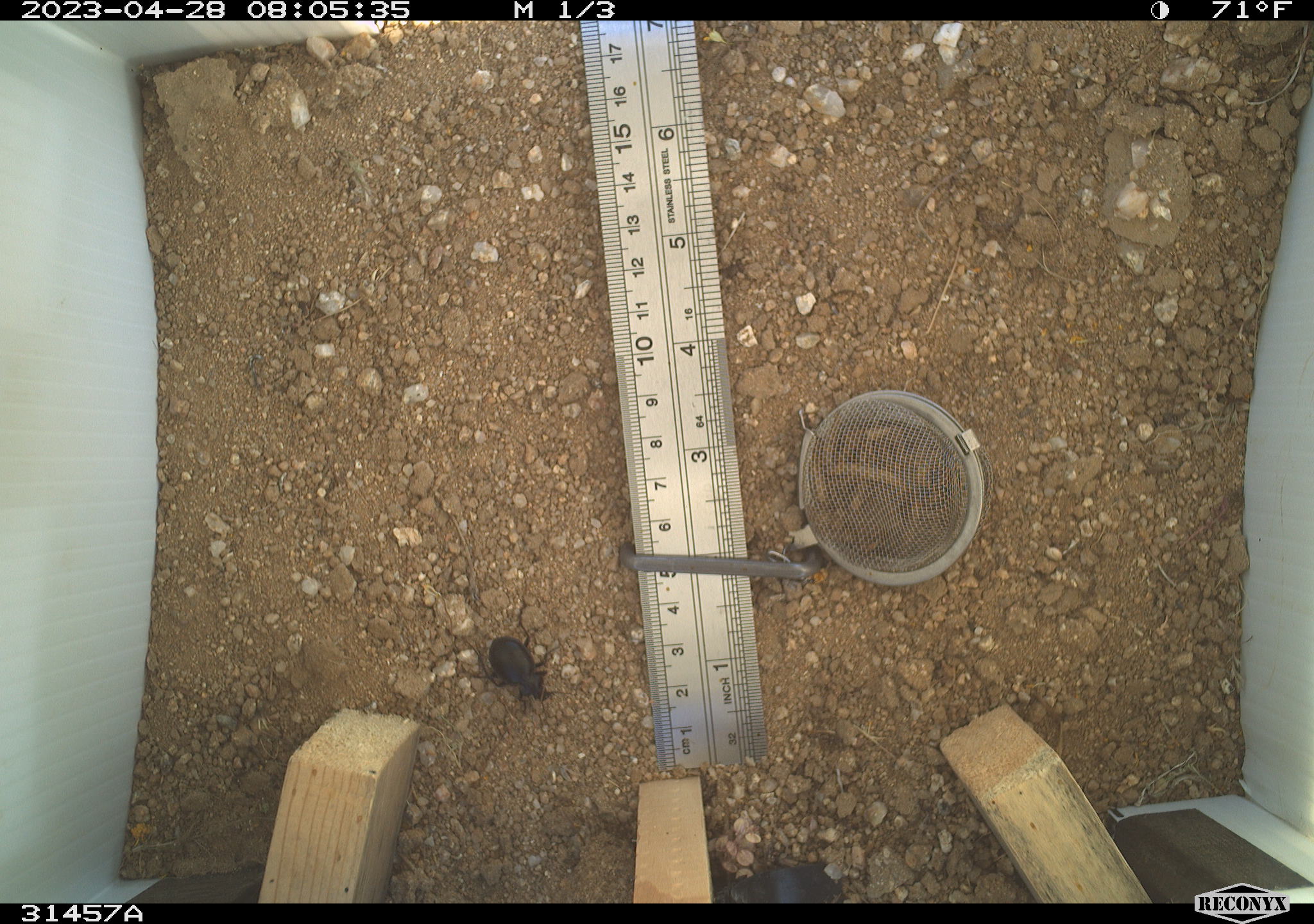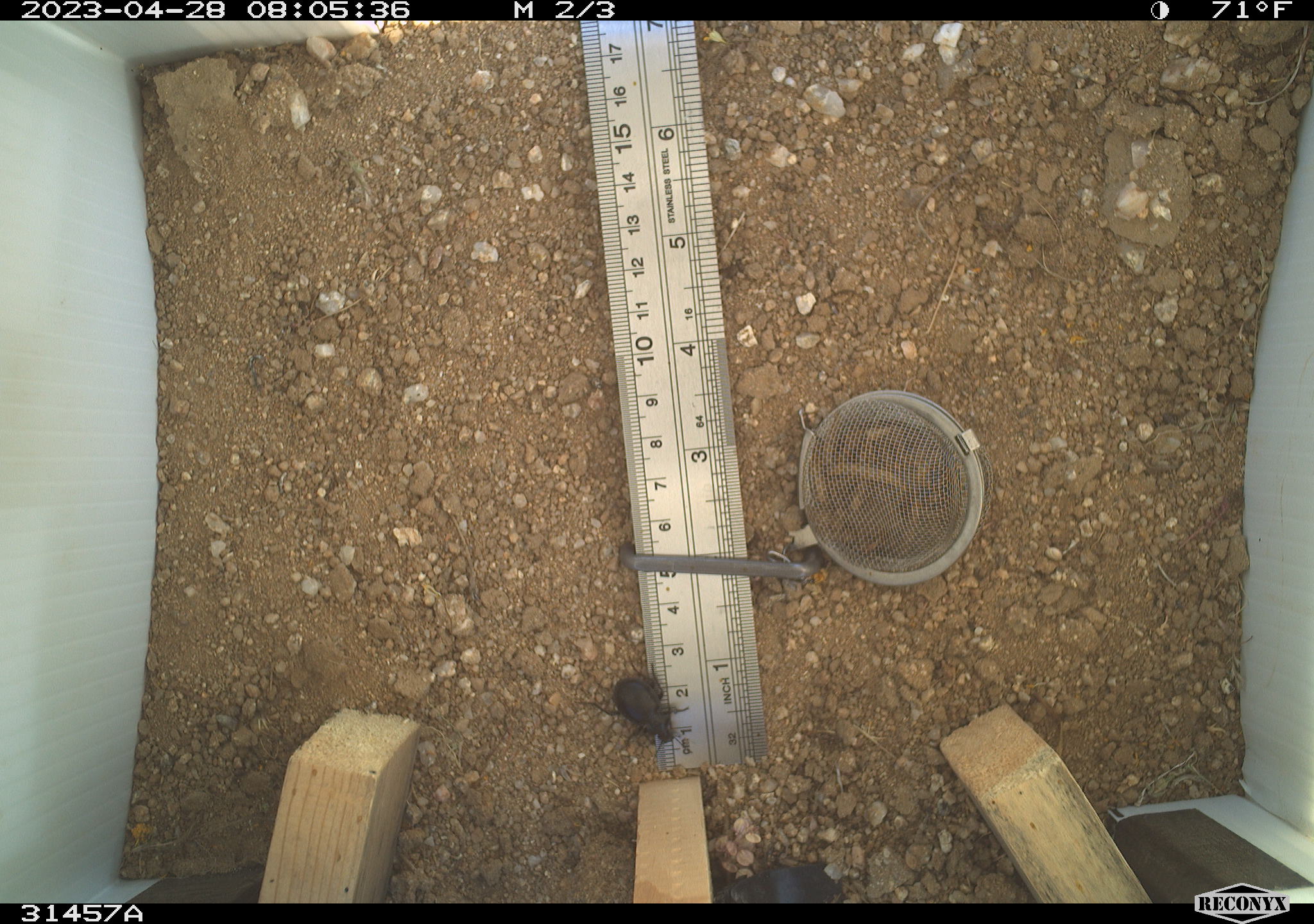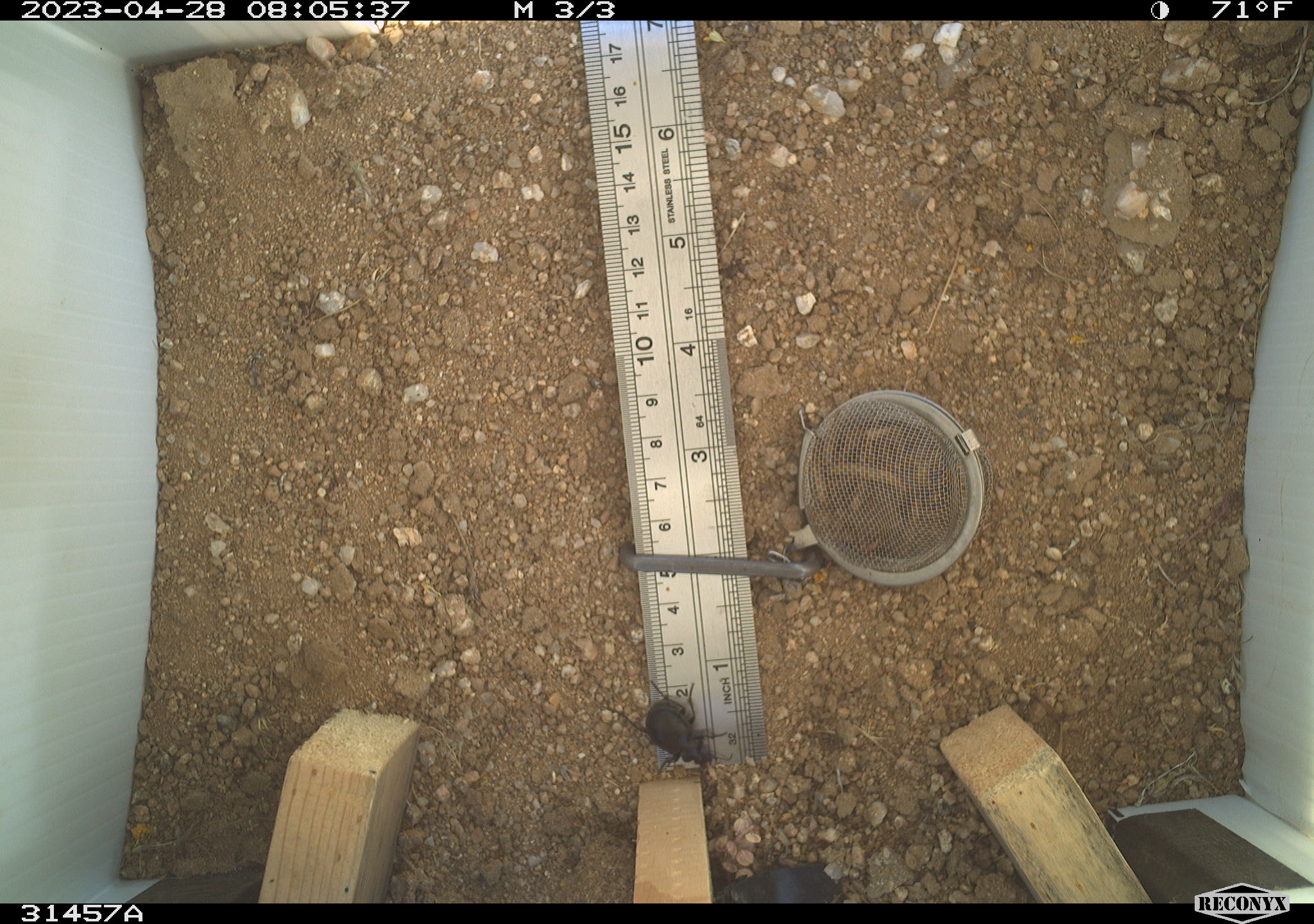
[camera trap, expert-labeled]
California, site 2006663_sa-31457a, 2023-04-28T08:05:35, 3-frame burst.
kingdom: Animalia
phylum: Arthropoda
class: Insecta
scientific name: Insecta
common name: insect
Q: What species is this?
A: Insect (Insecta).